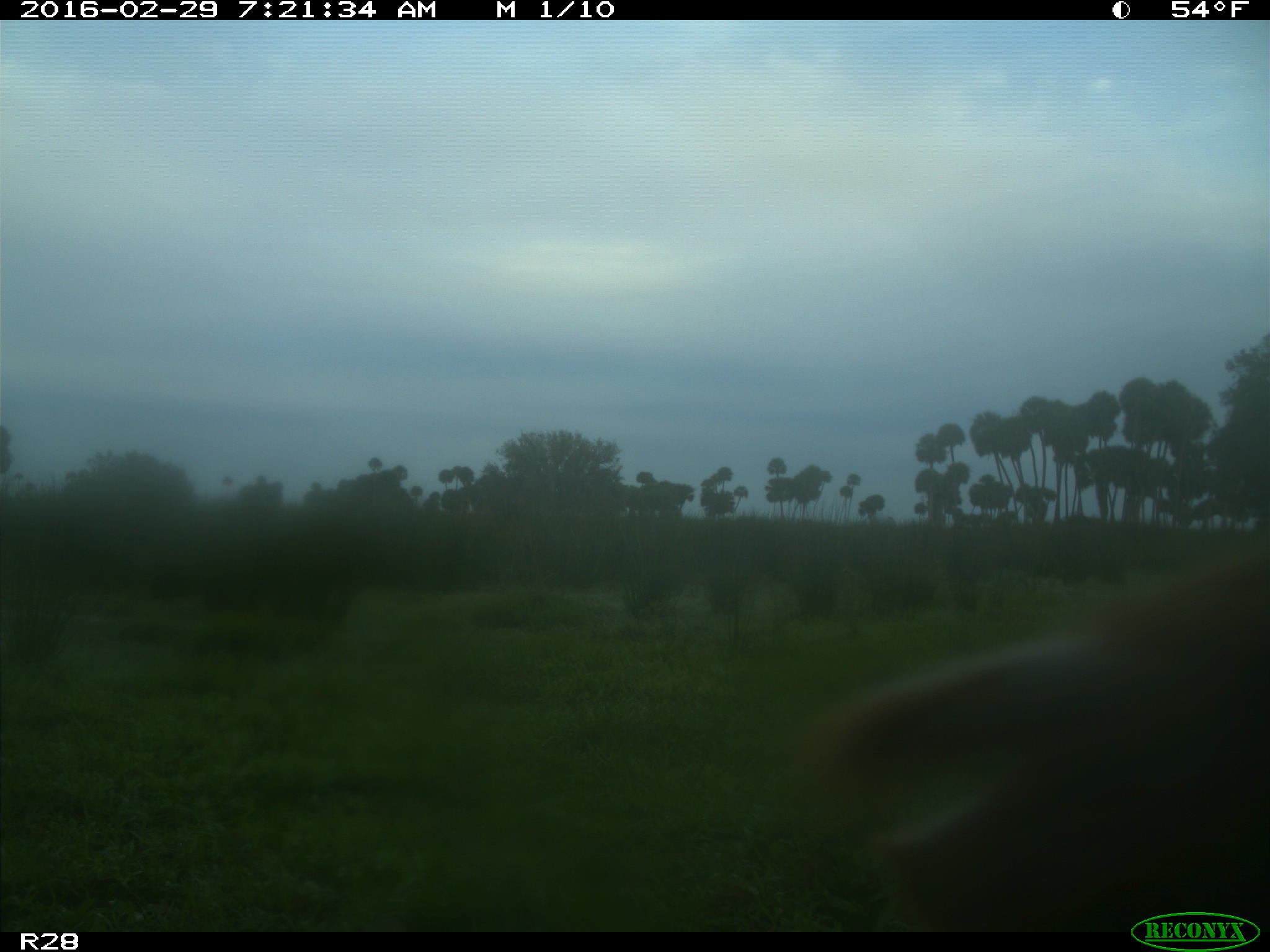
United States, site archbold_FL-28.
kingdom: Animalia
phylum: Chordata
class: Mammalia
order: Artiodactyla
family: Bovidae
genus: Bos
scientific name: Bos taurus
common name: domestic cow